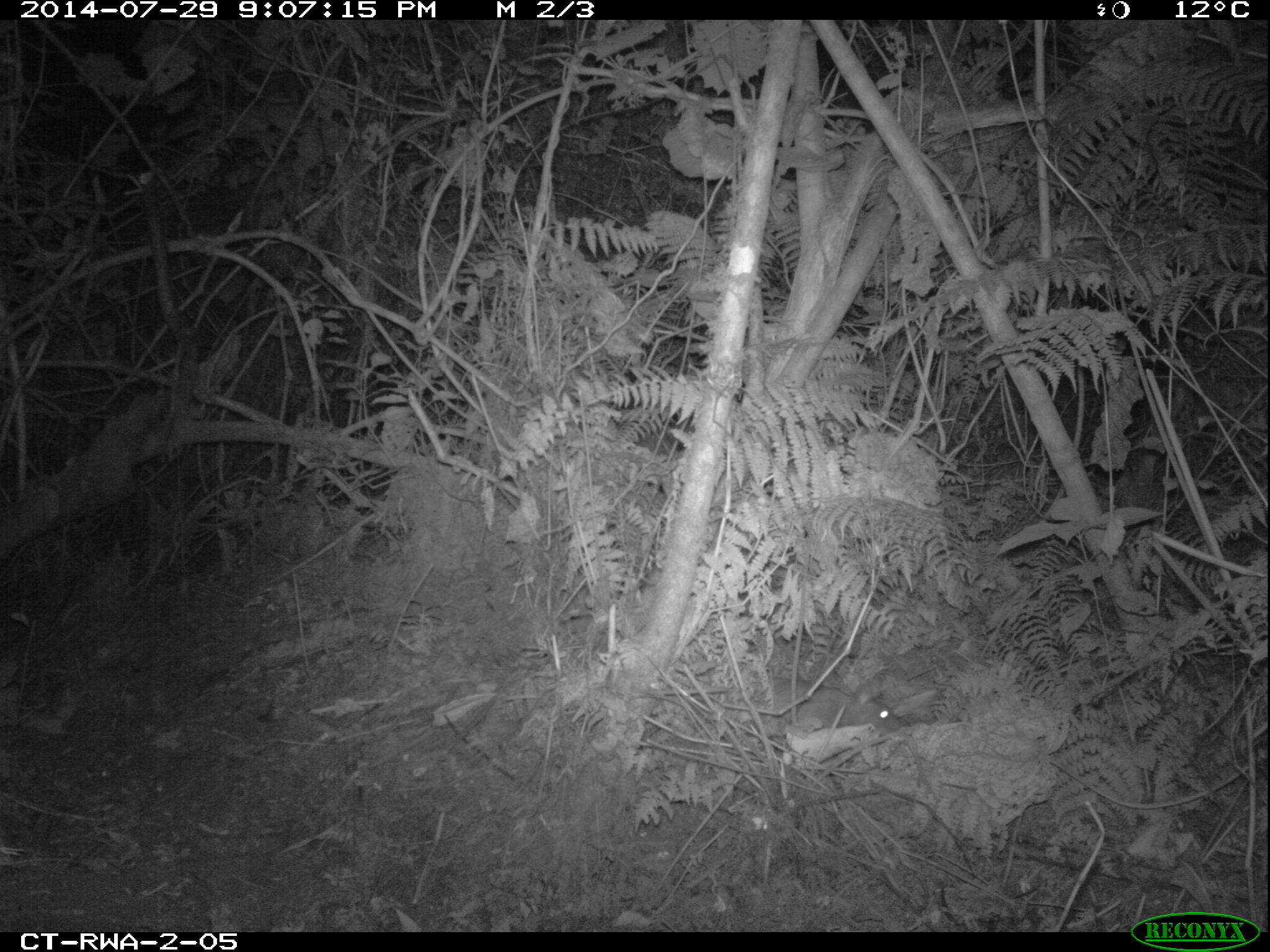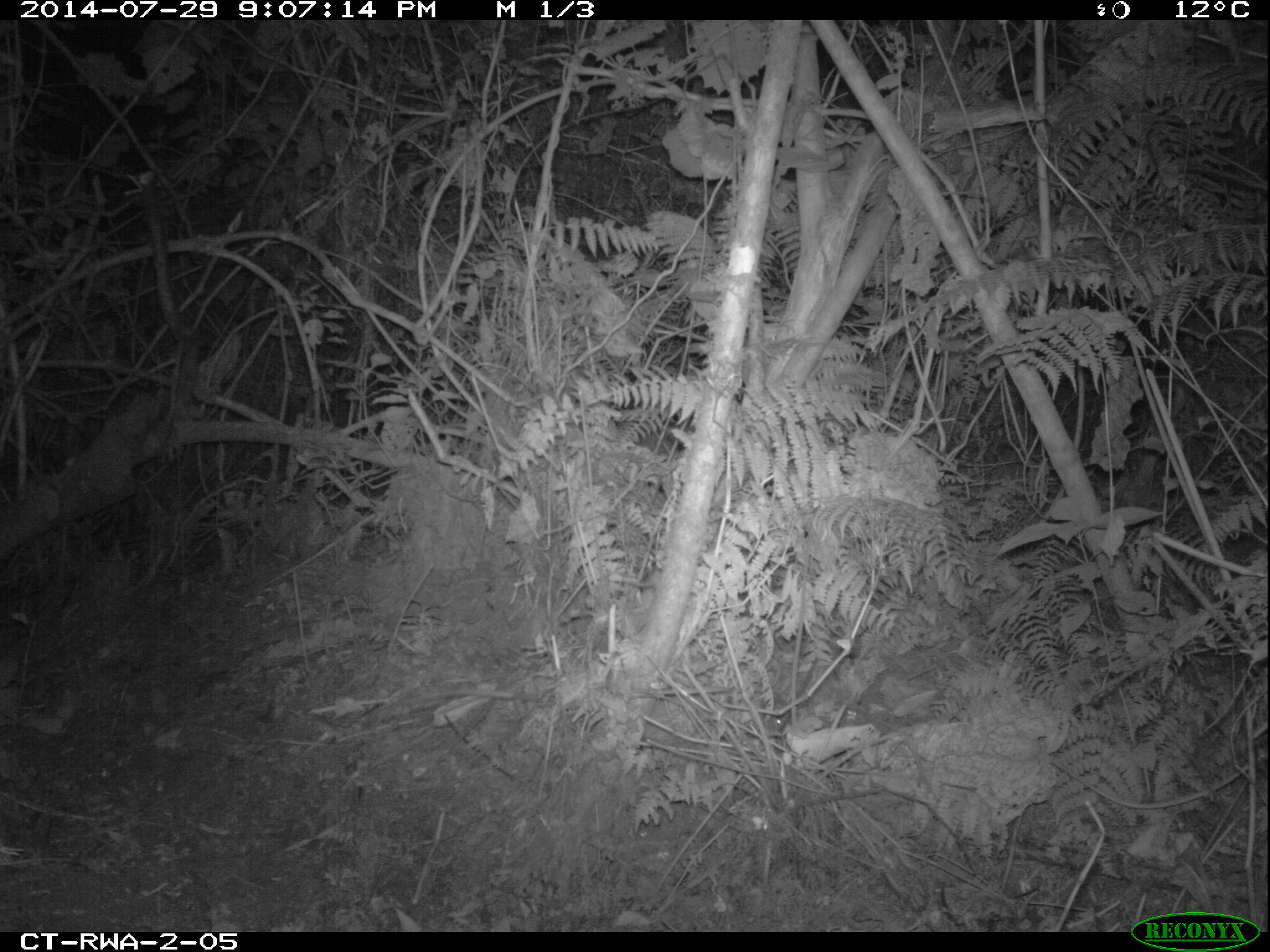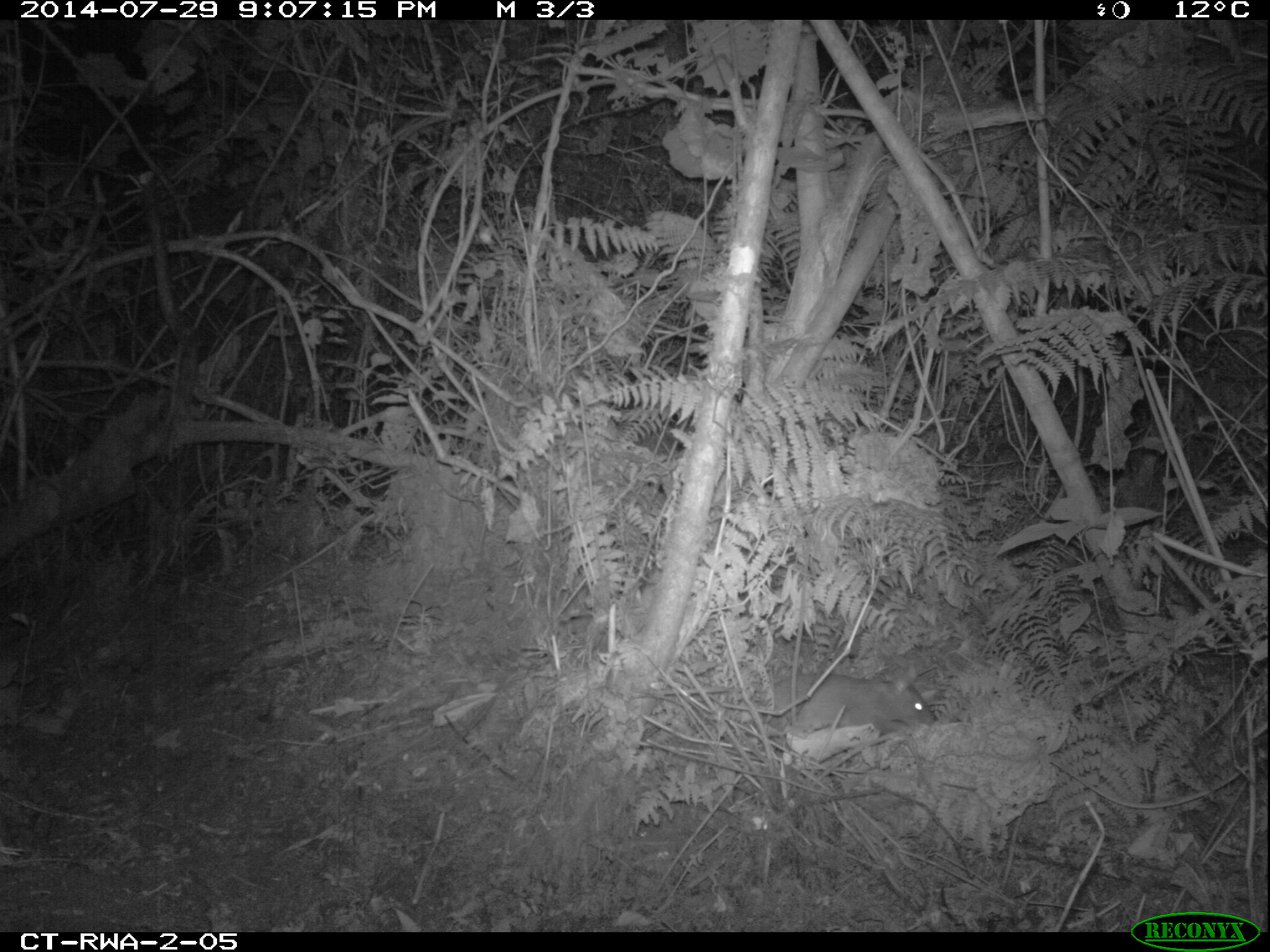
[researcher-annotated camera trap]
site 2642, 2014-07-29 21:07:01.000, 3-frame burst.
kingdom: Animalia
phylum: Chordata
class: Mammalia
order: Rodentia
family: Nesomyidae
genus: Cricetomys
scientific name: Cricetomys gambianus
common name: african giant pouched rat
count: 1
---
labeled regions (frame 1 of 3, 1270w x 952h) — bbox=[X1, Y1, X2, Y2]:
cricetomys gambianus: bbox=[672, 672, 906, 735]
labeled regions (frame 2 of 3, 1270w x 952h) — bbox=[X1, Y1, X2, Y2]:
cricetomys gambianus: bbox=[763, 704, 793, 736]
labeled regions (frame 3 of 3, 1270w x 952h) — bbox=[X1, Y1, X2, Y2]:
cricetomys gambianus: bbox=[697, 668, 940, 738]